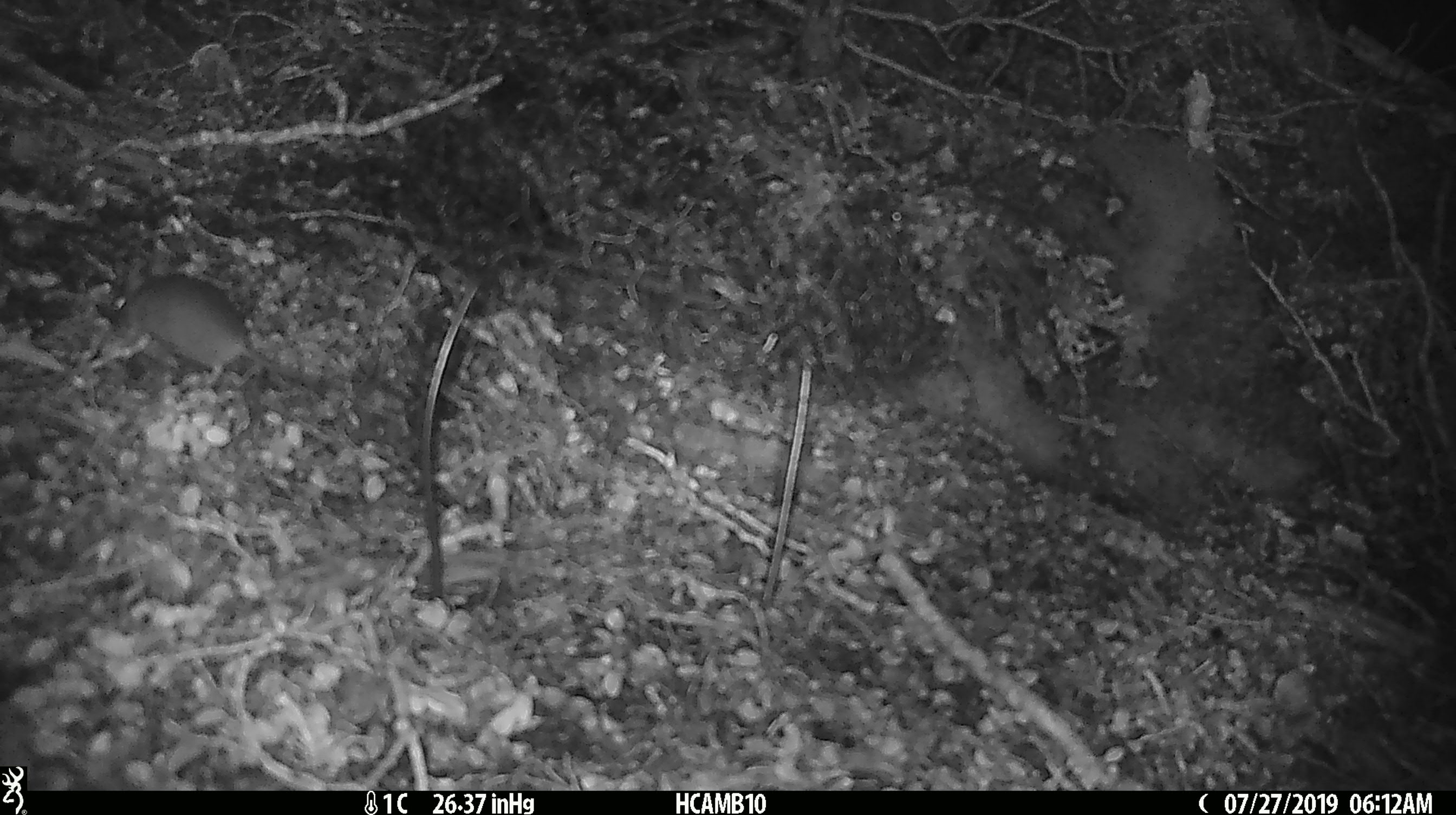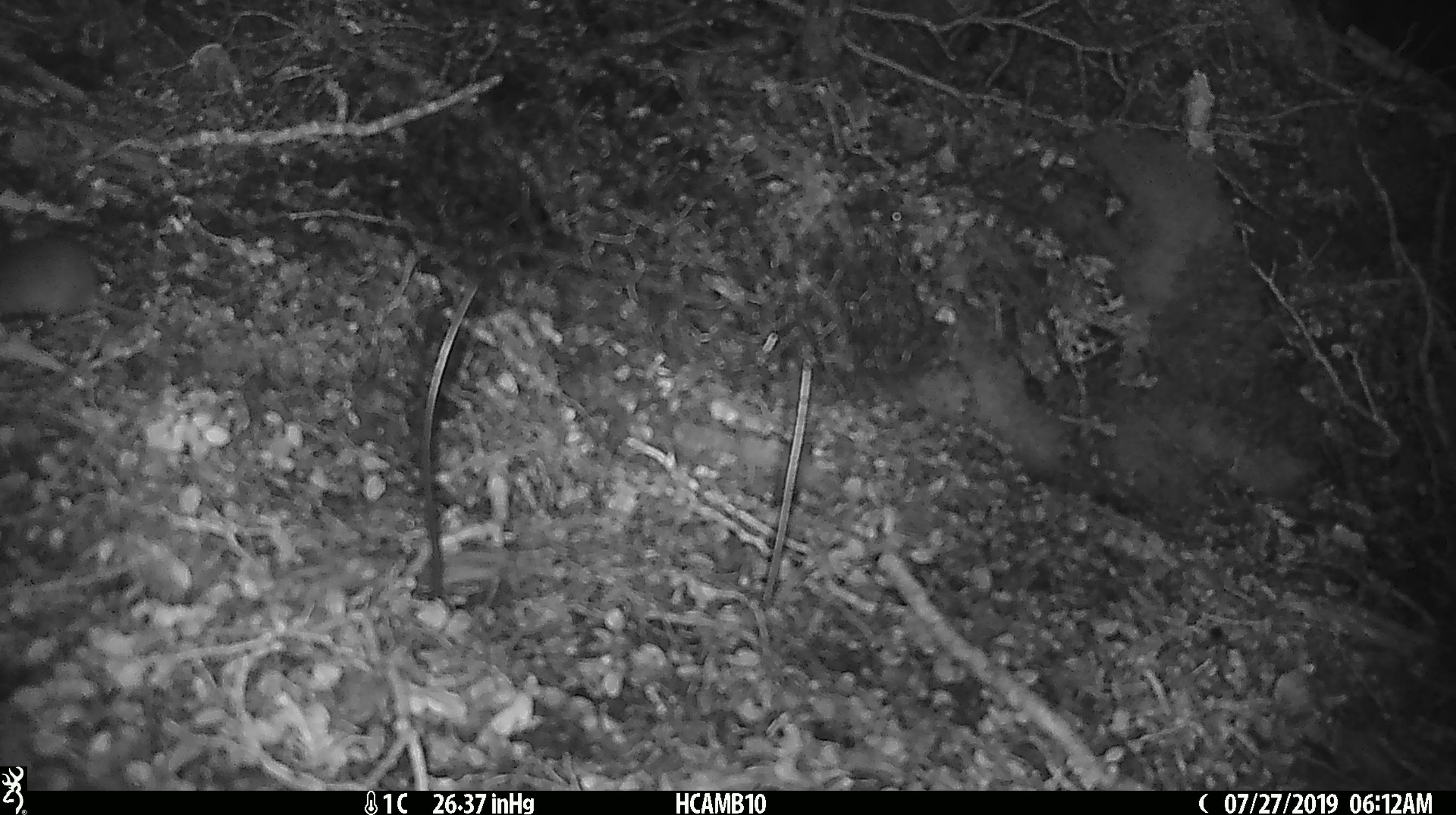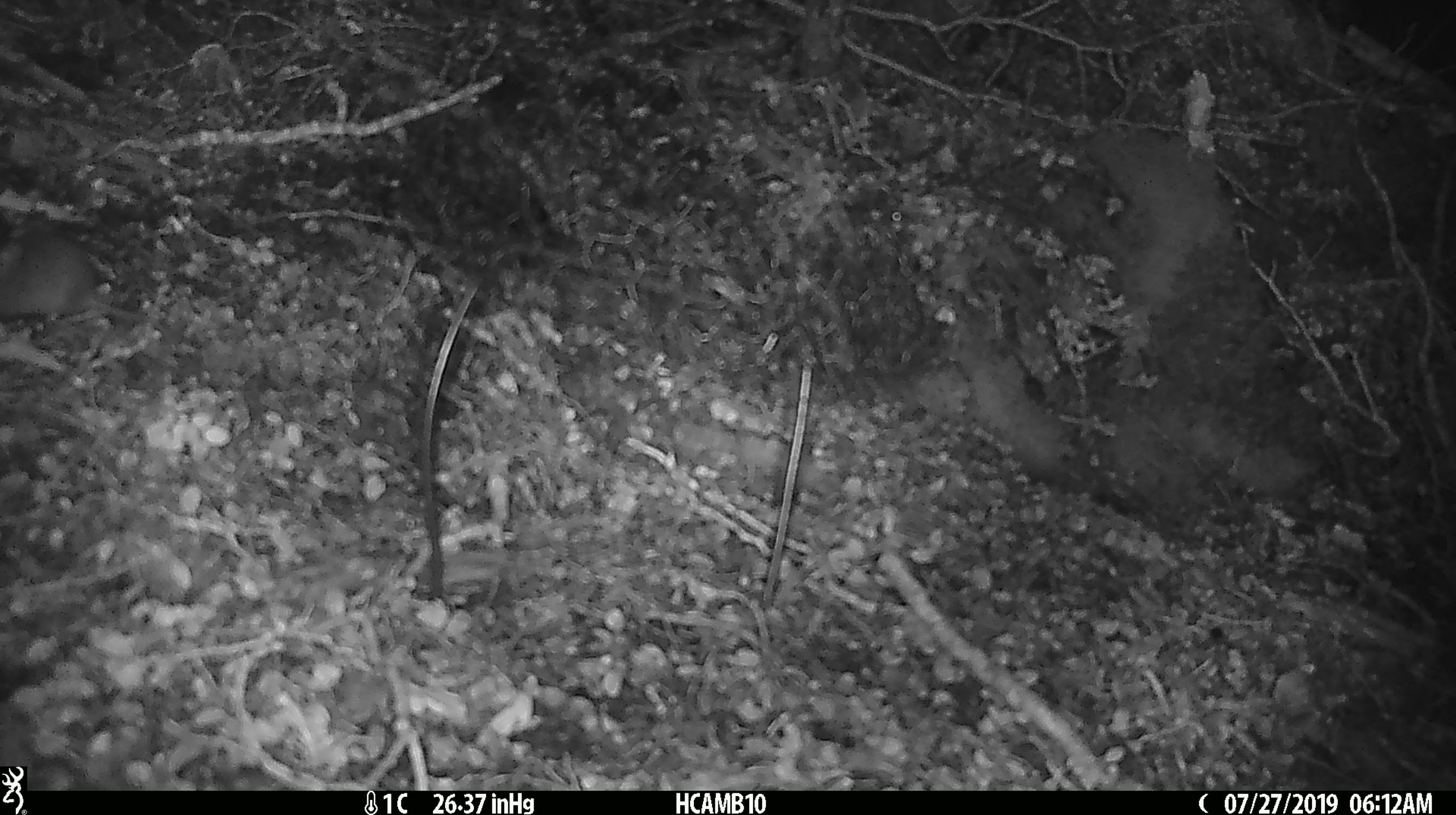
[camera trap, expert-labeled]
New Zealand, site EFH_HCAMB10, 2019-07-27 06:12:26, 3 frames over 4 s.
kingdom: Animalia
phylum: Chordata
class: Mammalia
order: Rodentia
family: Muridae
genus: Mus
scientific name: Mus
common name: mouse